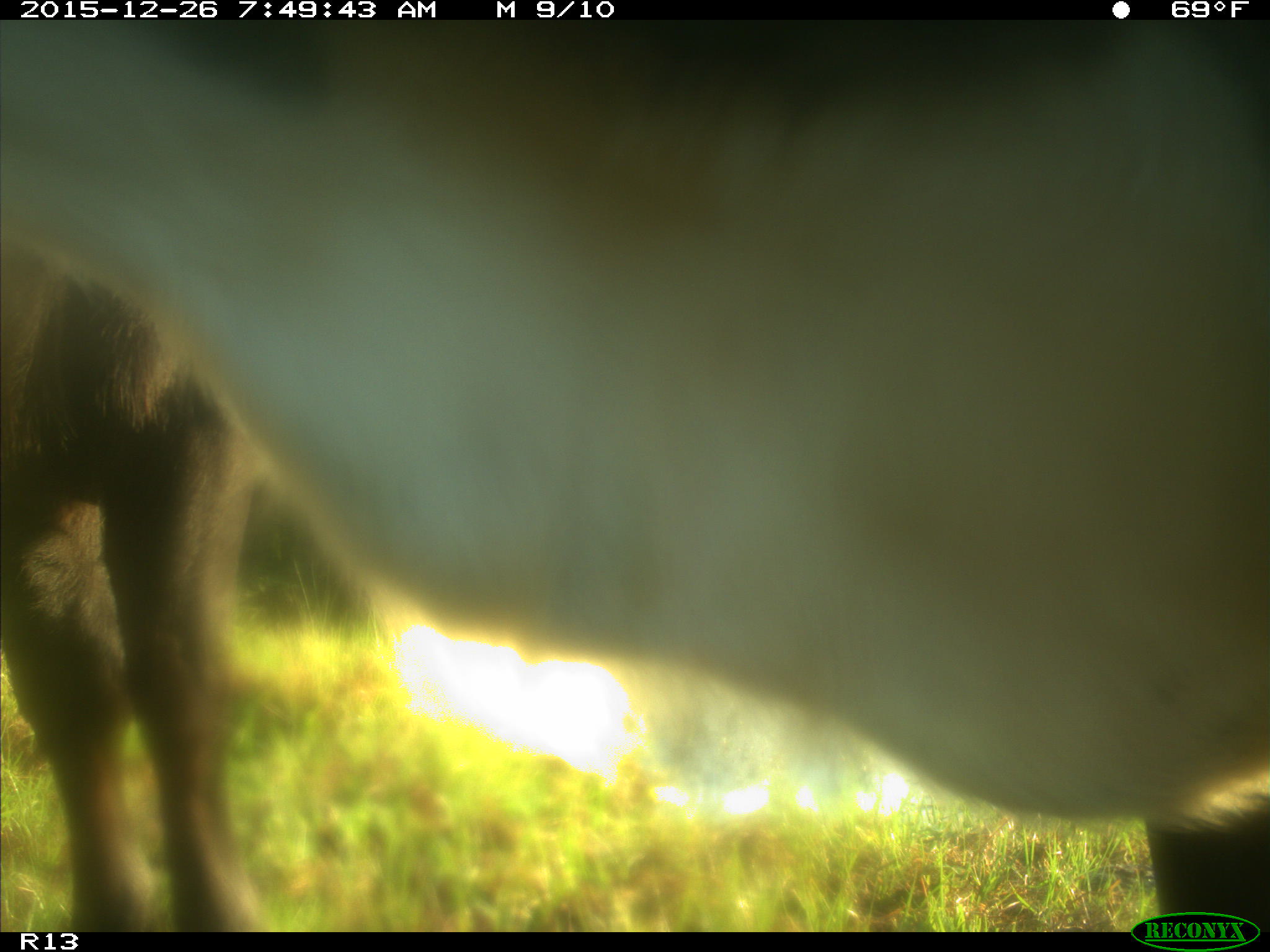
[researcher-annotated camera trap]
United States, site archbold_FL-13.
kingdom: Animalia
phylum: Chordata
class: Mammalia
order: Artiodactyla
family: Bovidae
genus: Bos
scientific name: Bos taurus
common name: domestic cow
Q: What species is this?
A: Bos taurus (domestic cow).